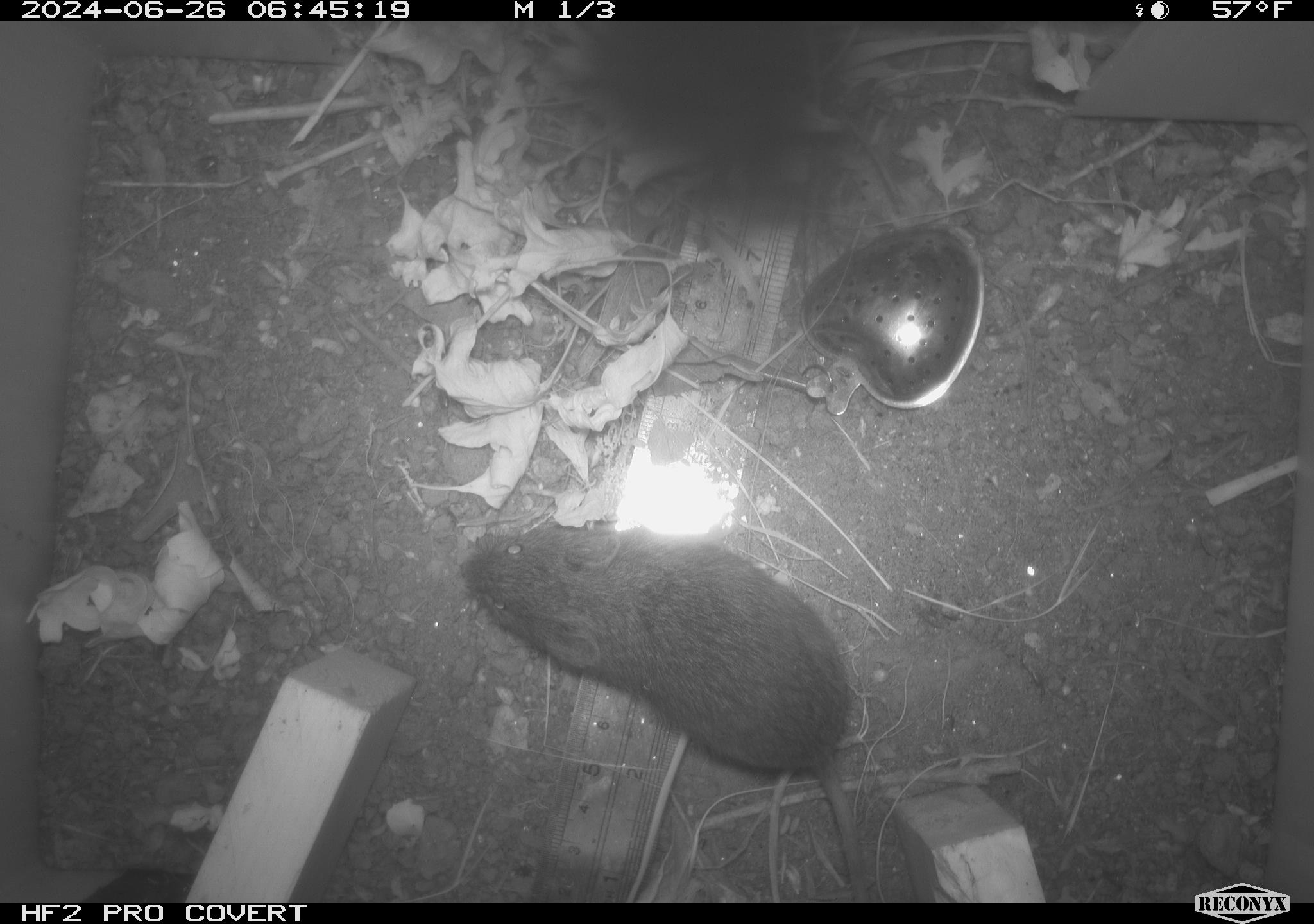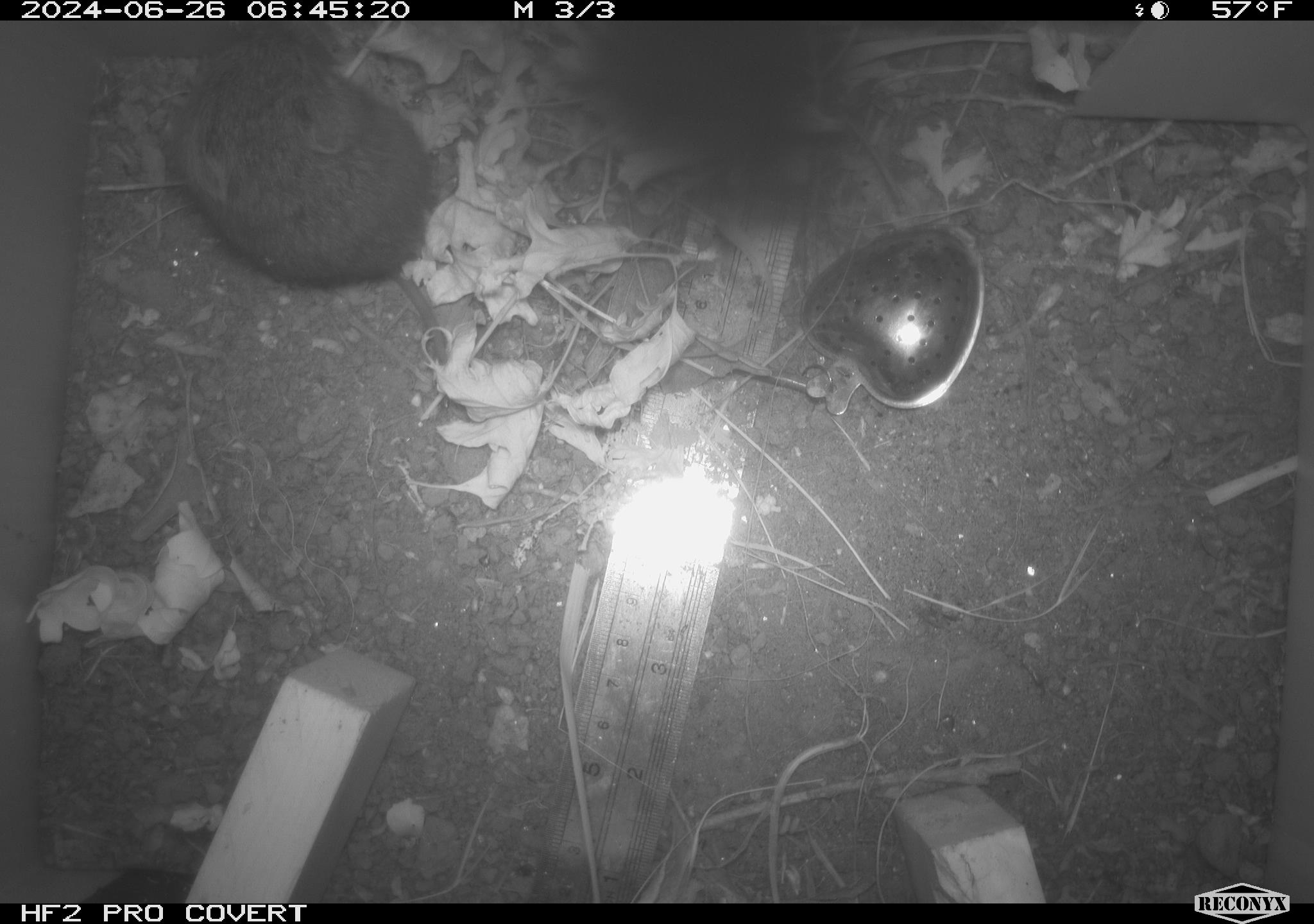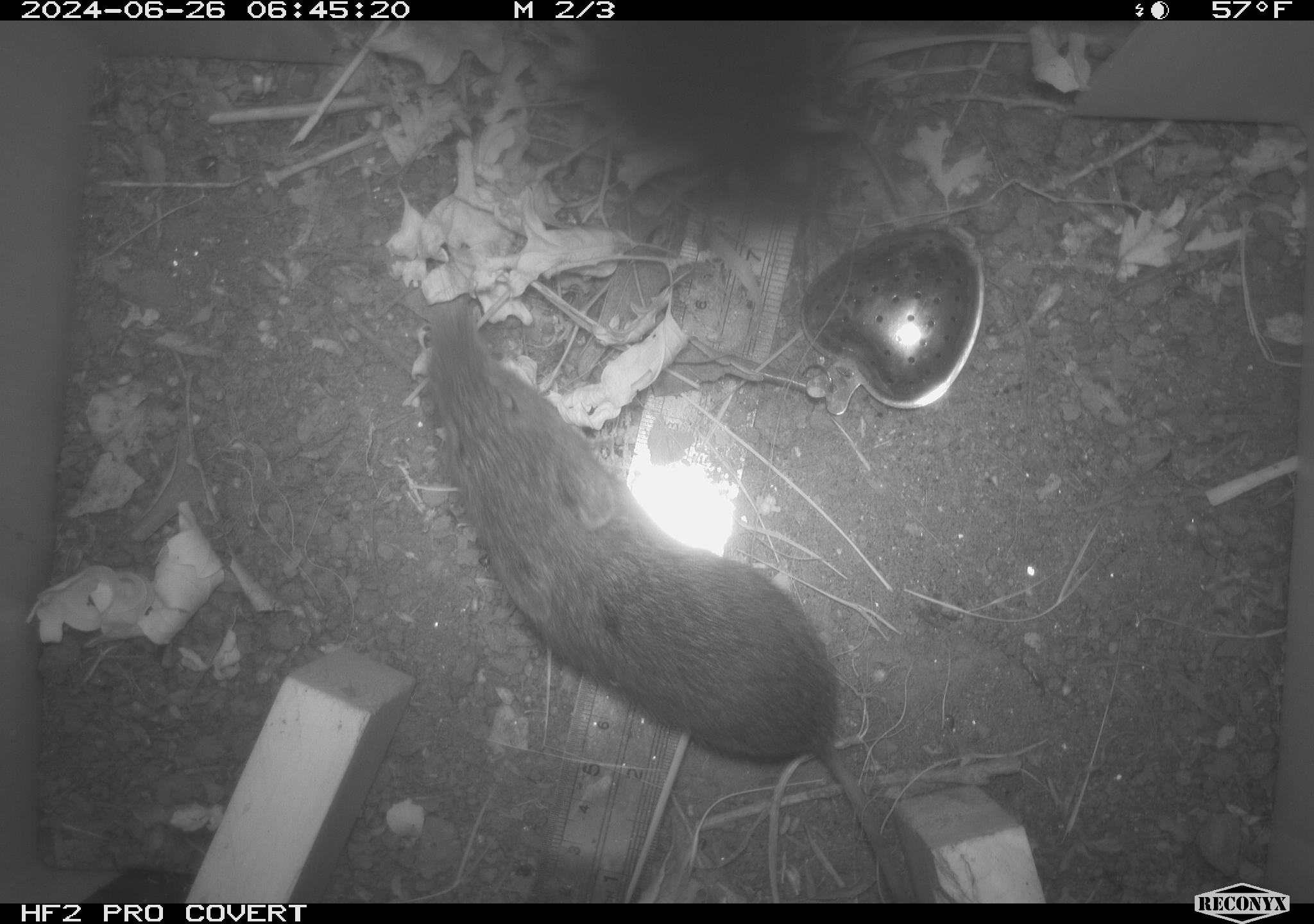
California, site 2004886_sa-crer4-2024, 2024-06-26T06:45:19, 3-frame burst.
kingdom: Animalia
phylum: Chordata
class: Mammalia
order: Rodentia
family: Cricetidae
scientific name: Arvicolinae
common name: voles, lemmings, and muskrats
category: arvicolinae subfamily